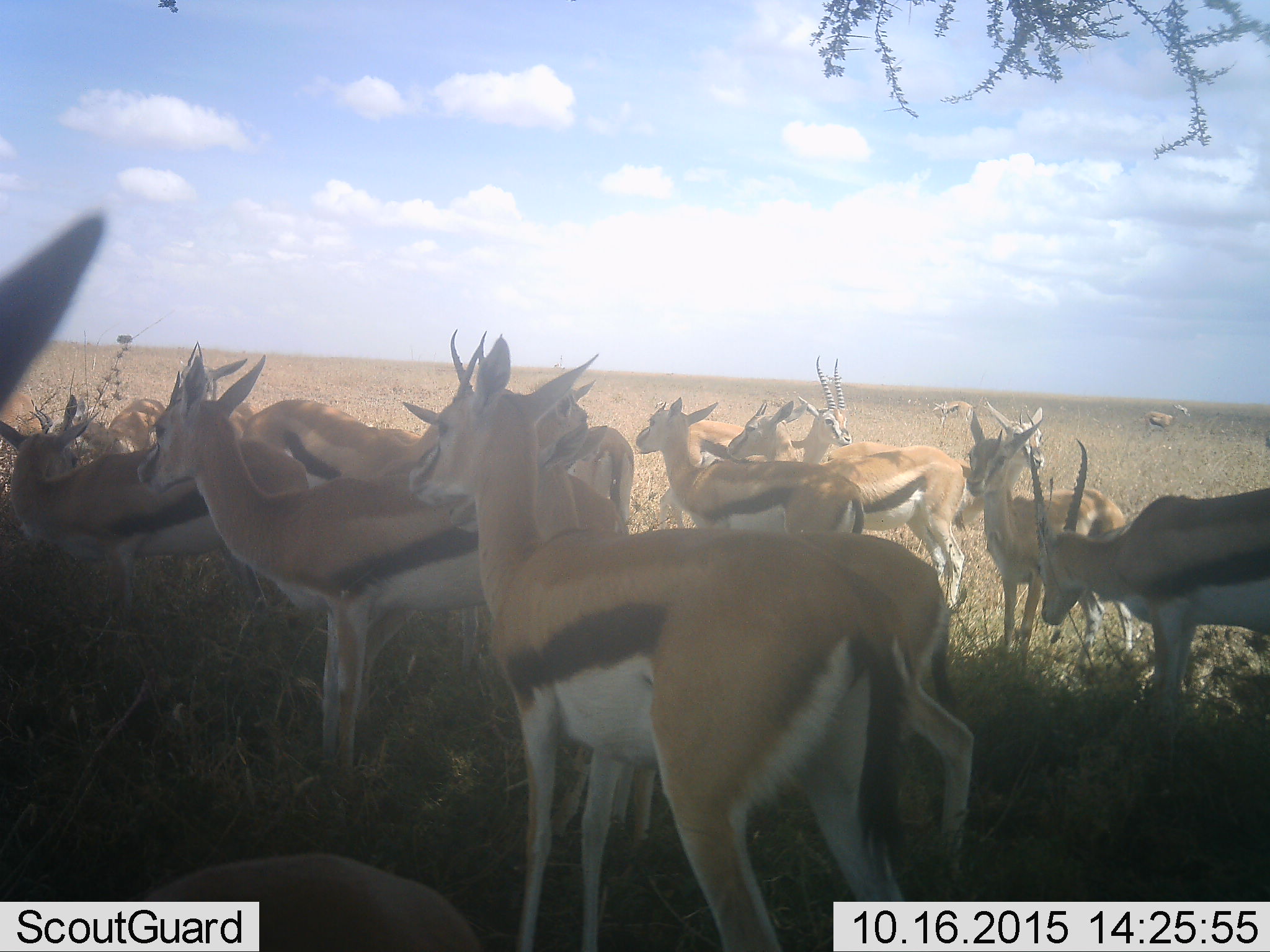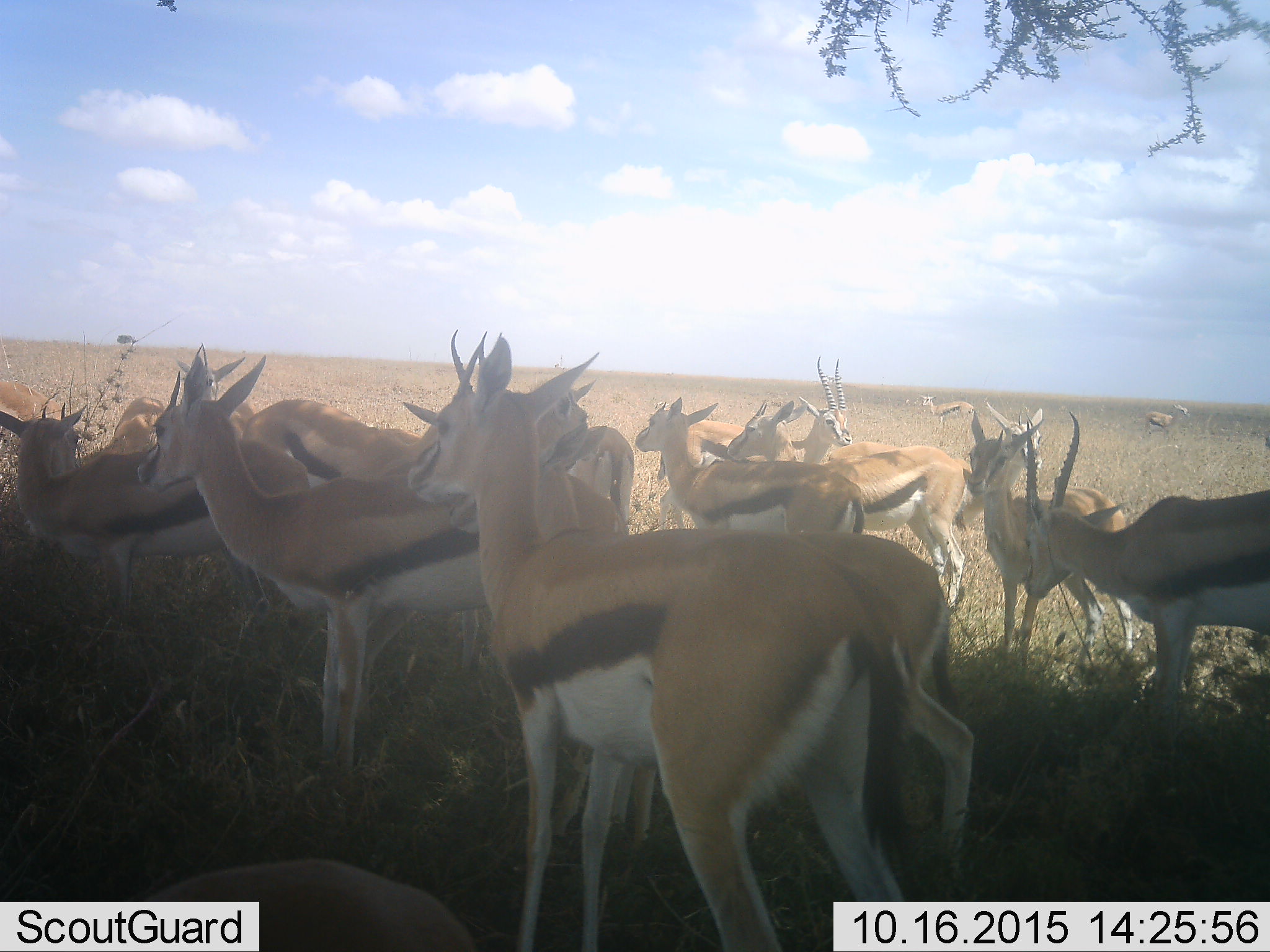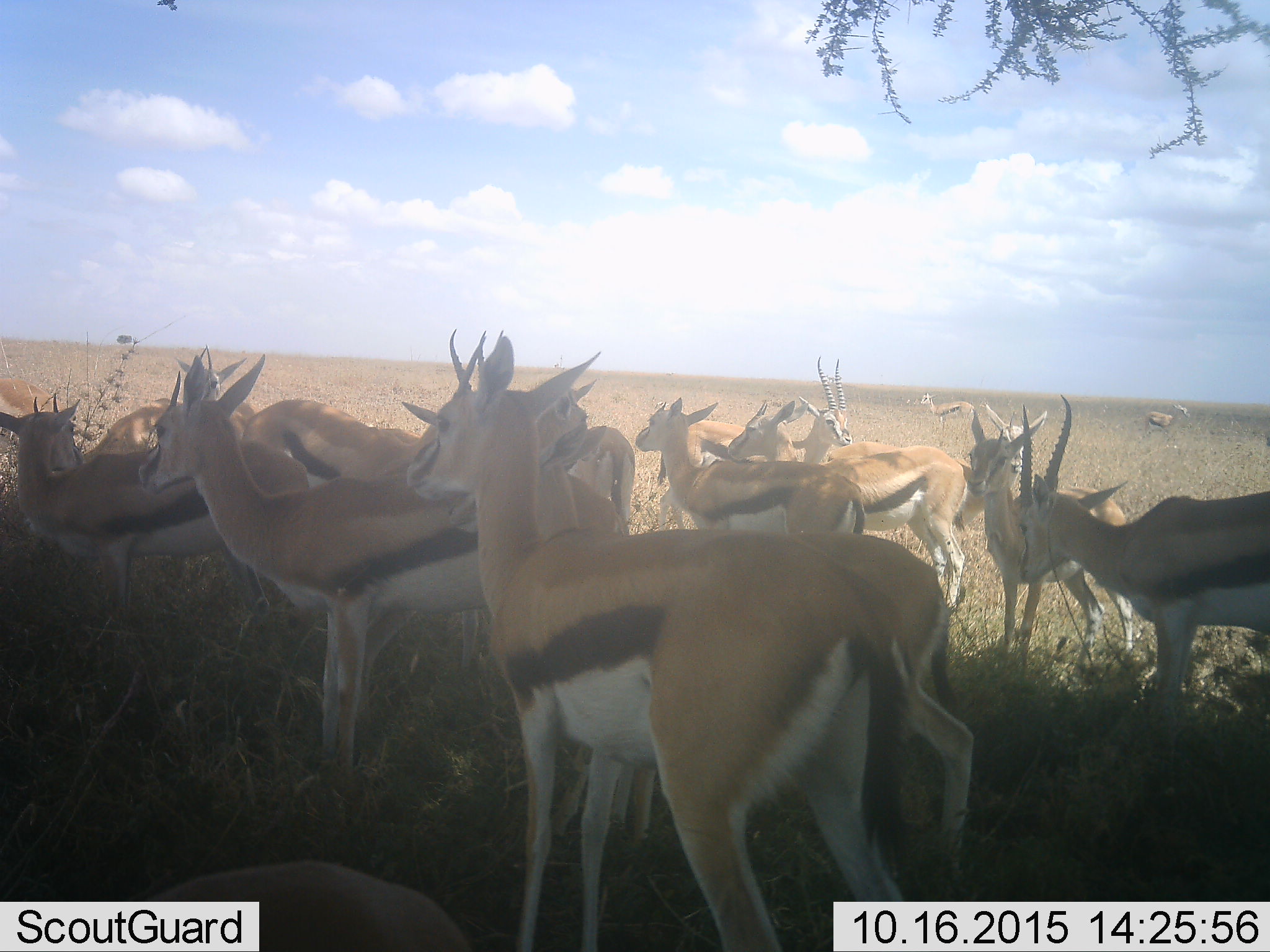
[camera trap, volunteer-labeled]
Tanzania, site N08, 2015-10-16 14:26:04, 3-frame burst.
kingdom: Animalia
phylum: Chordata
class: Mammalia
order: Artiodactyla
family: Bovidae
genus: Eudorcas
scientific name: Eudorcas thomsonii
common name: thomson's gazelle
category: gazellethomsons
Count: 11-50.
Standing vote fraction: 100%.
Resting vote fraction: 0%.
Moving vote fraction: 11%.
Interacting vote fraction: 11%.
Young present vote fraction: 11%.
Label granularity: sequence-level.